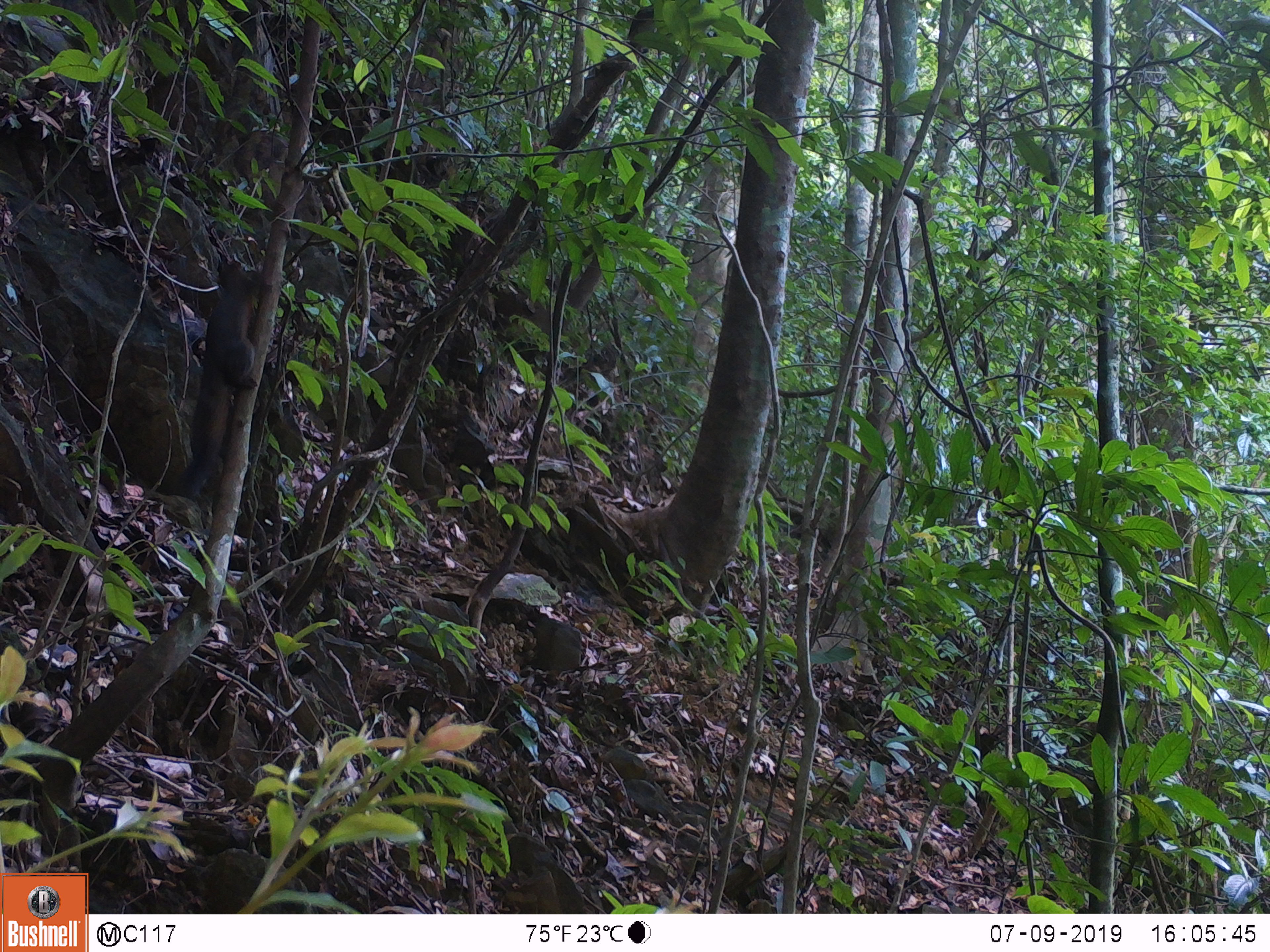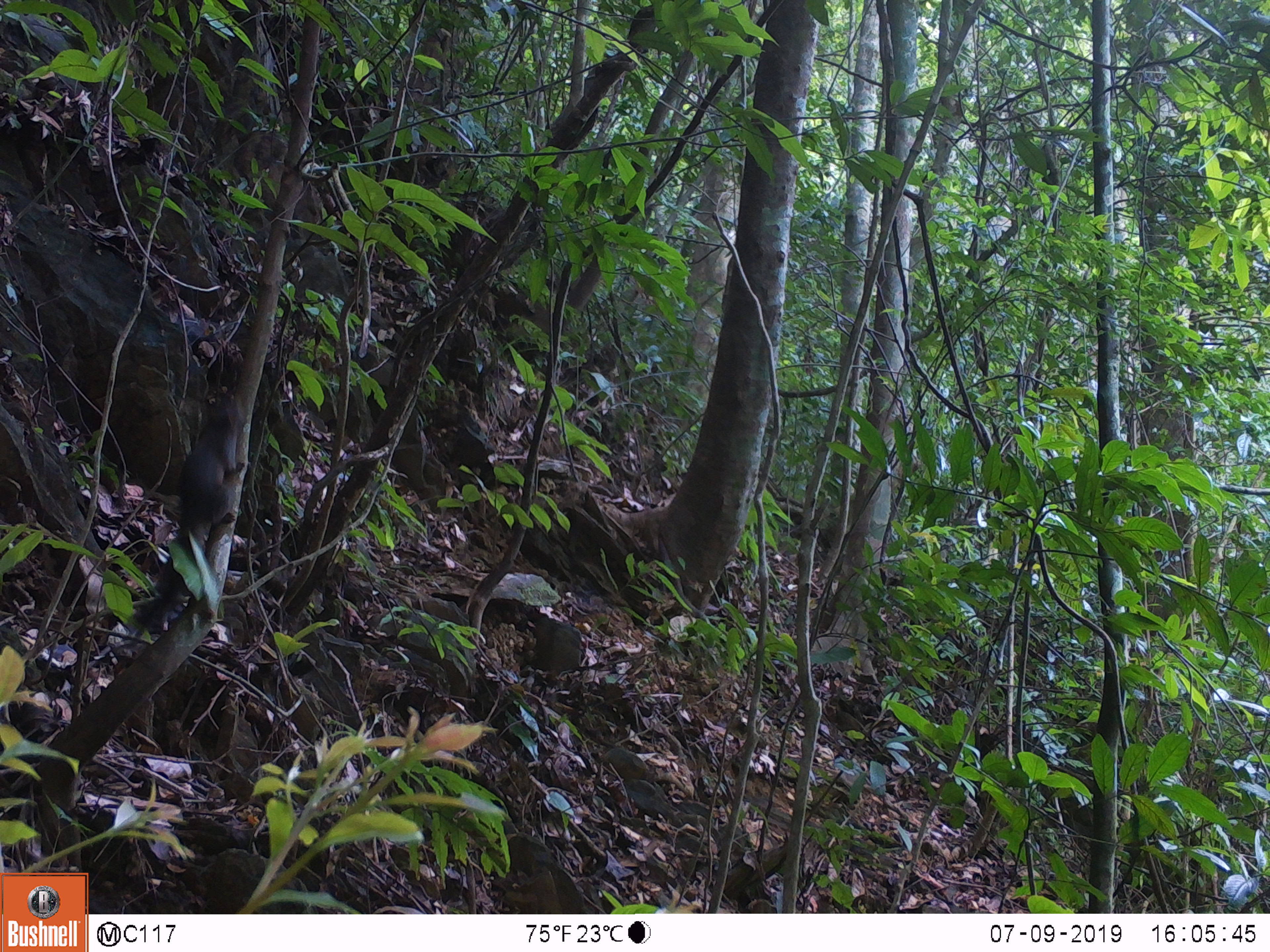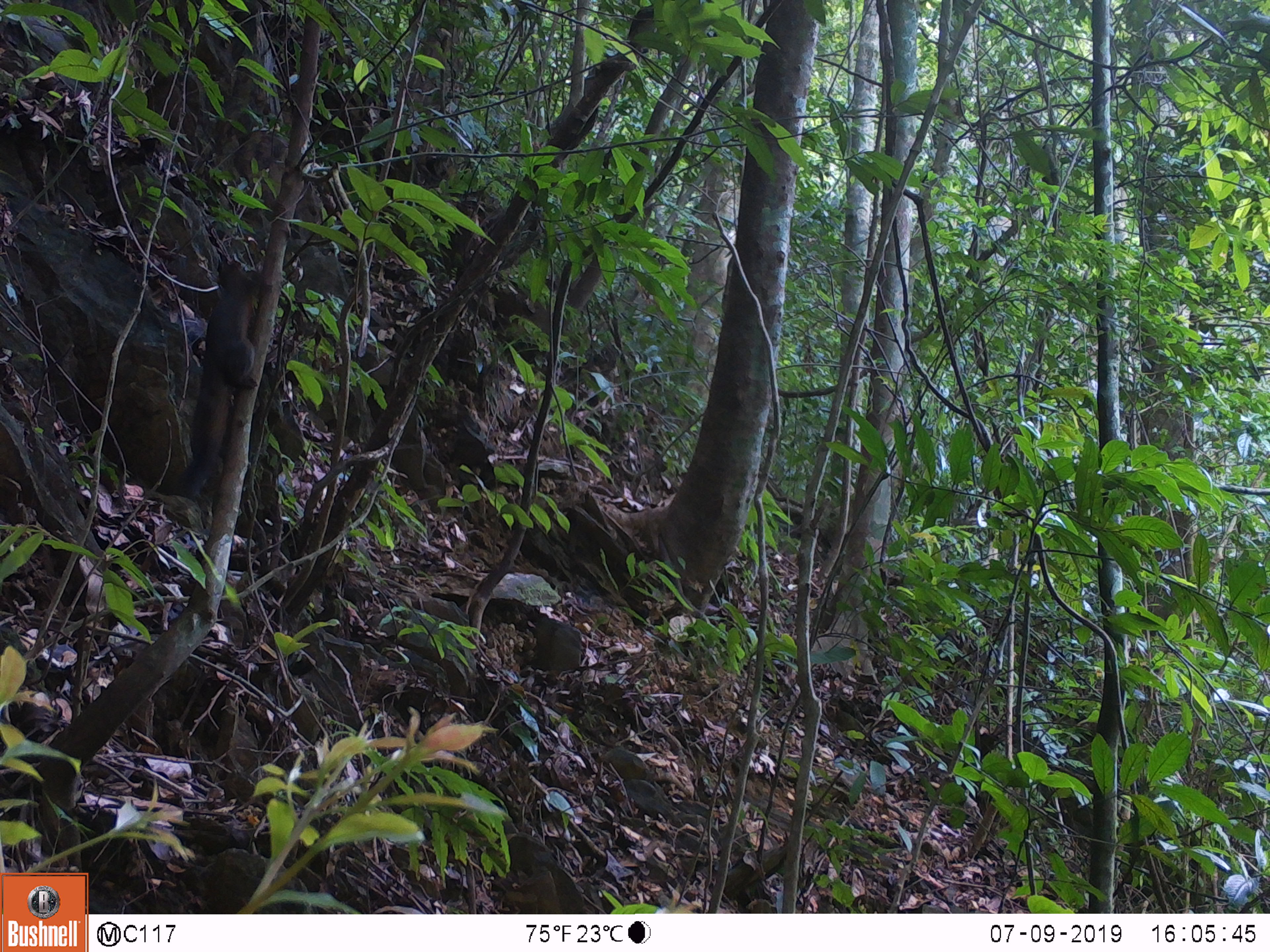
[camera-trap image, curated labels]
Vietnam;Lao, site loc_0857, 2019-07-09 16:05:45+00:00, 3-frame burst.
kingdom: Animalia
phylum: Chordata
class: Mammalia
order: Rodentia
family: Sciuridae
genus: Sciurus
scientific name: Sciurus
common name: squirrel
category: unidentified squirrel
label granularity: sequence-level